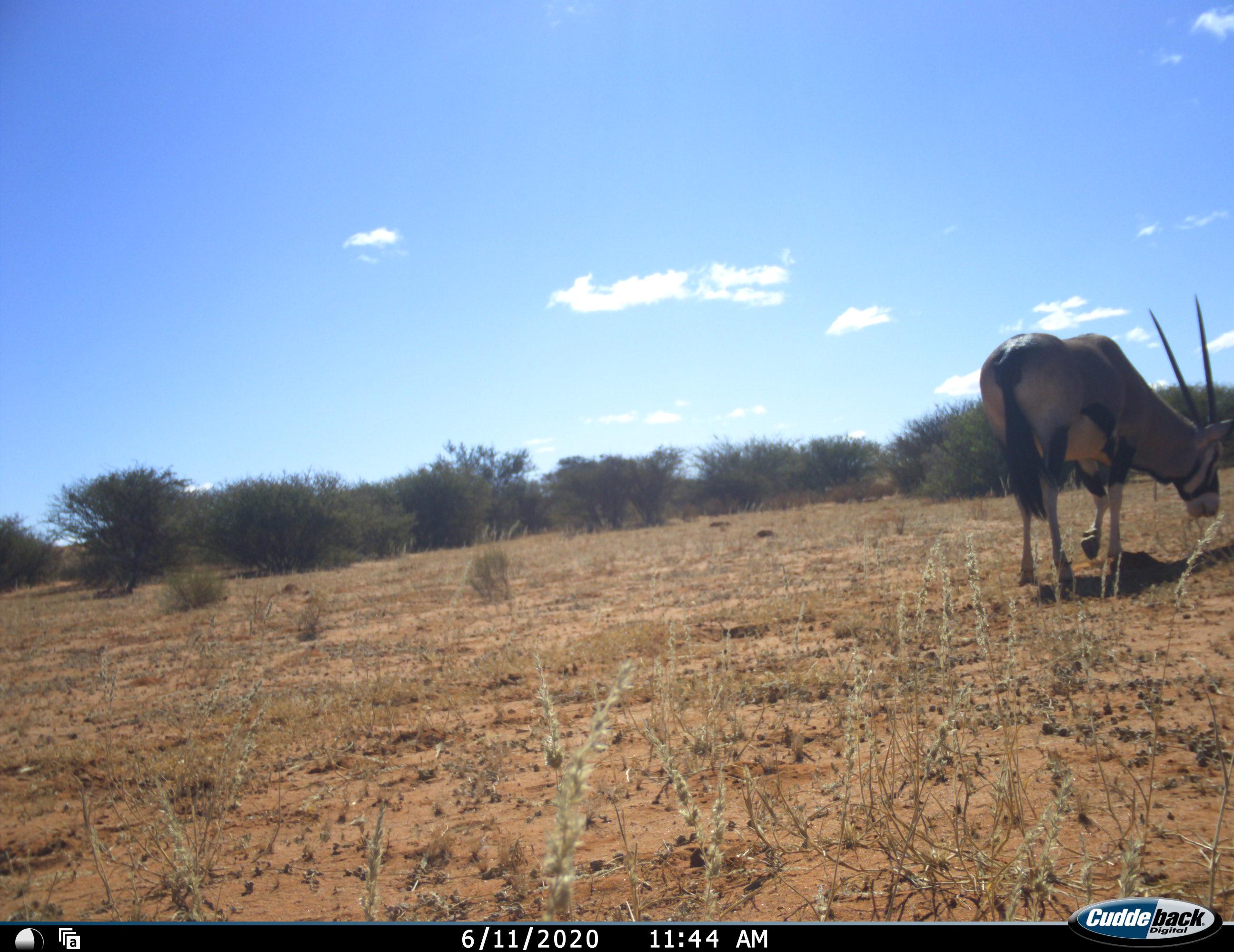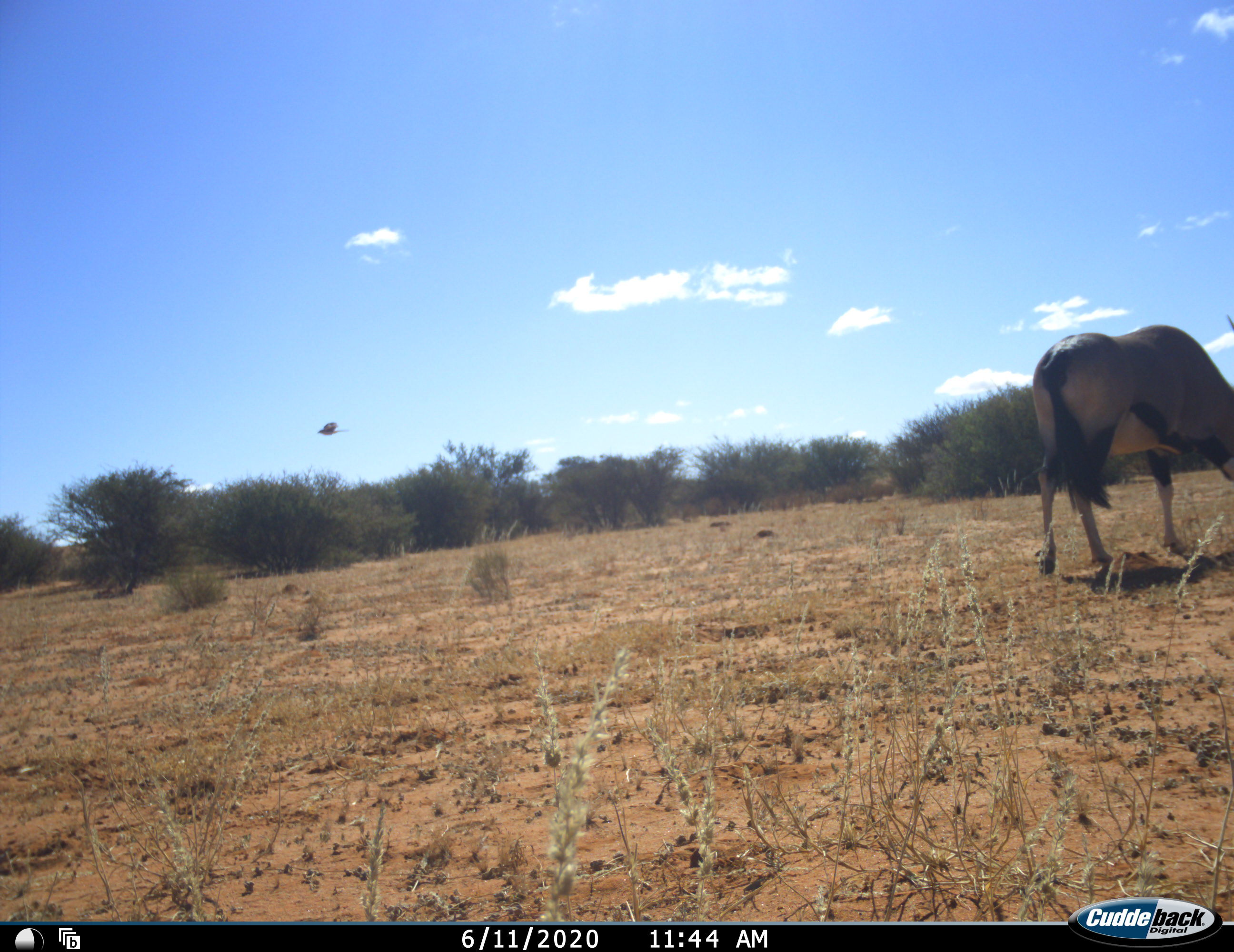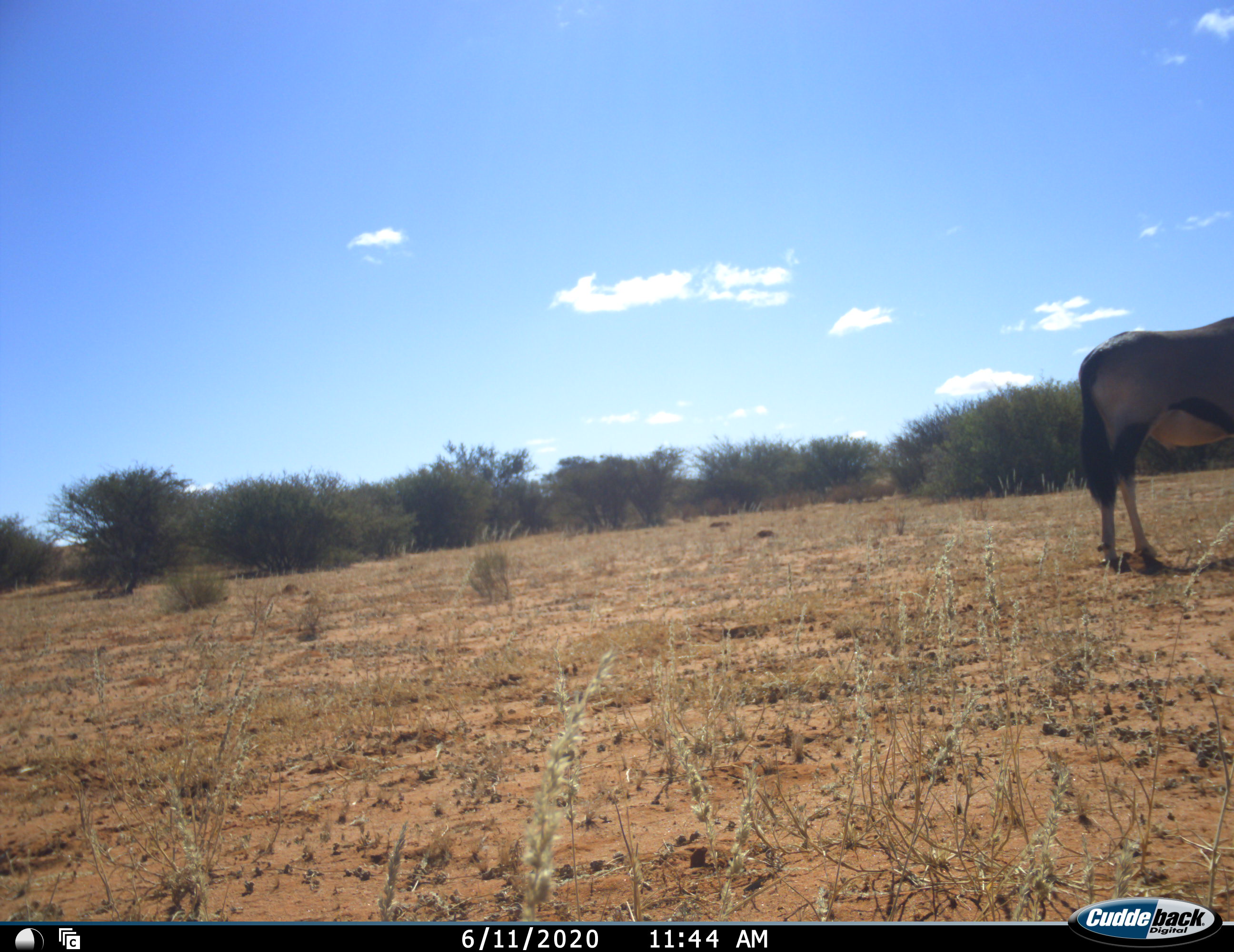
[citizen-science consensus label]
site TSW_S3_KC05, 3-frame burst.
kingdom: Animalia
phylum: Chordata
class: Aves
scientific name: Aves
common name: bird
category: birdother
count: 1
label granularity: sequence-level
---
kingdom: Animalia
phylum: Chordata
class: Mammalia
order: Artiodactyla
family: Bovidae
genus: Oryx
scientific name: Oryx gazella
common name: gemsbok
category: oryx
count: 1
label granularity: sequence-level